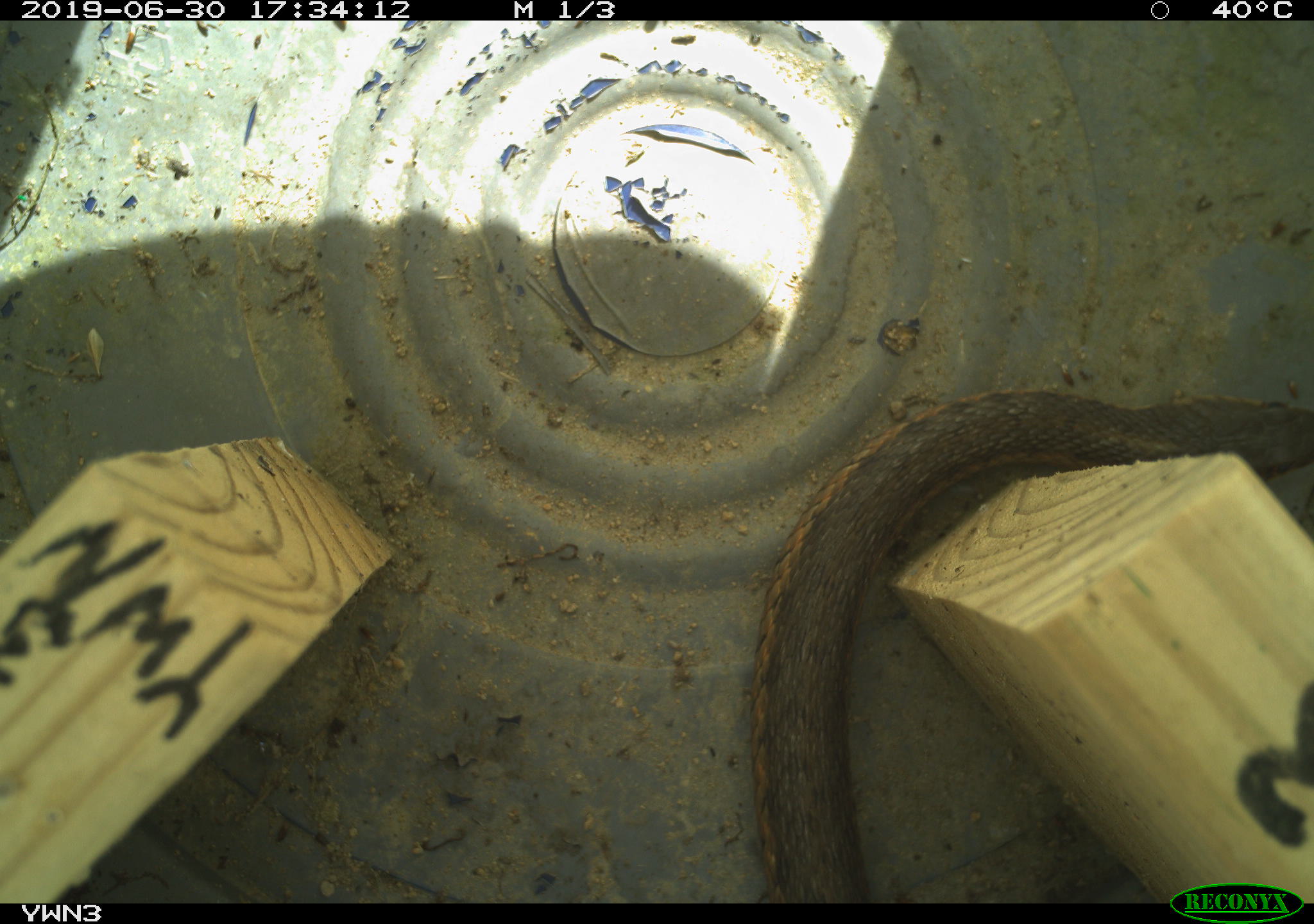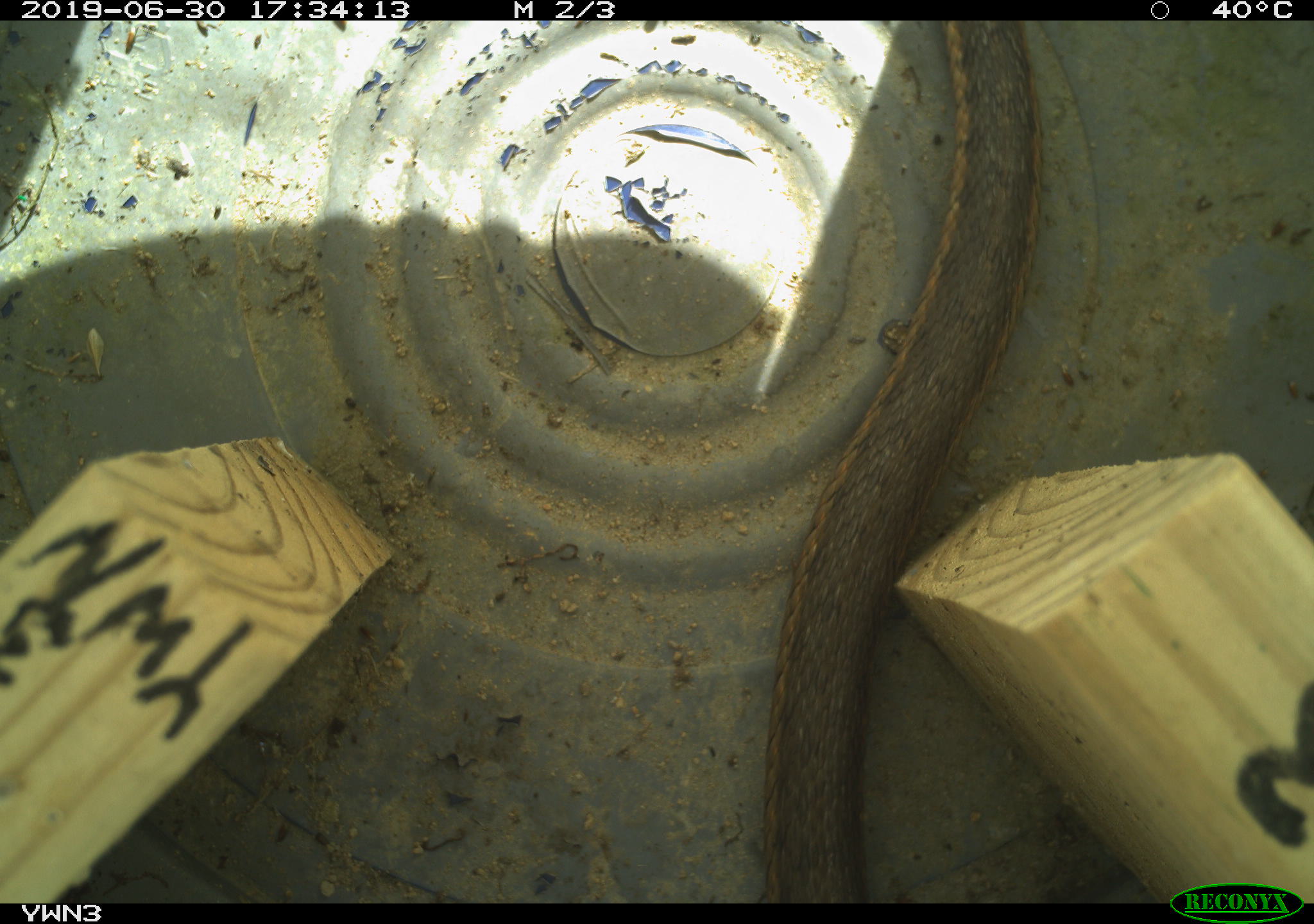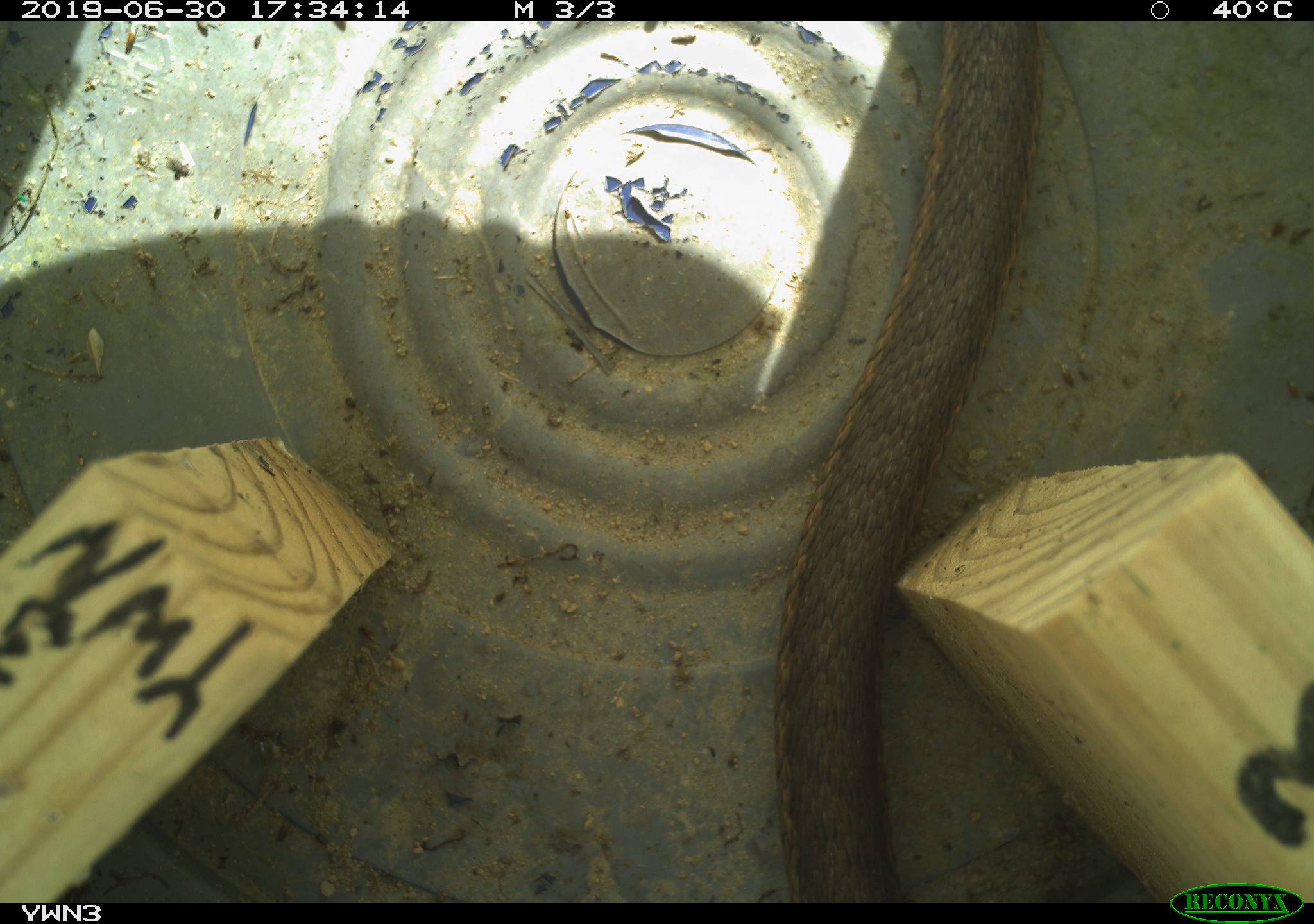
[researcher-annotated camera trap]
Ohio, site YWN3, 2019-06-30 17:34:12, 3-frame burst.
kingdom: Animalia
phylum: Chordata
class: Reptilia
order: Squamata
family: Colubridae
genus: Thamnophis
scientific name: Thamnophis sirtalis sirtalis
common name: eastern gartersnake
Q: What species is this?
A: Eastern gartersnake (Thamnophis sirtalis sirtalis).